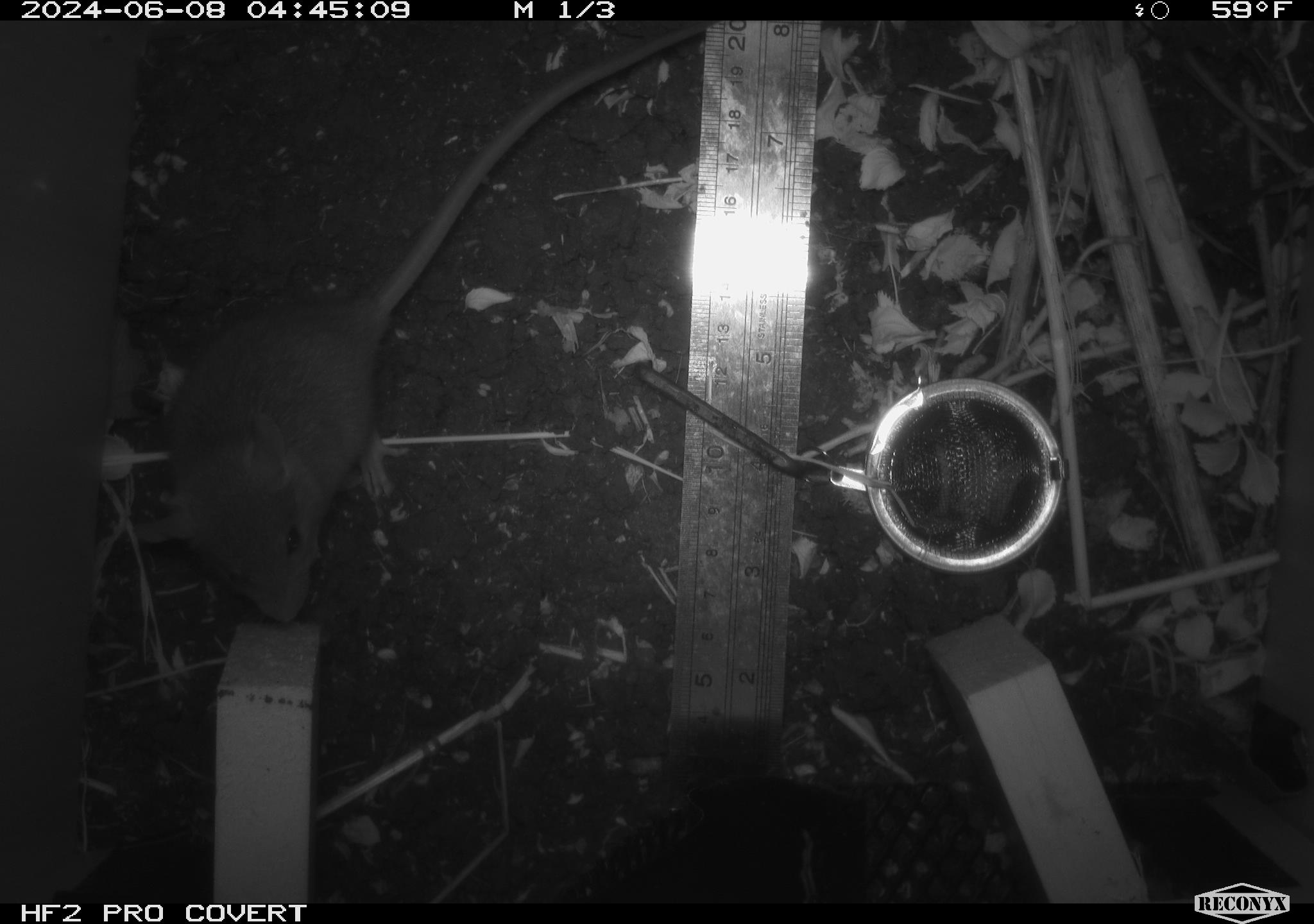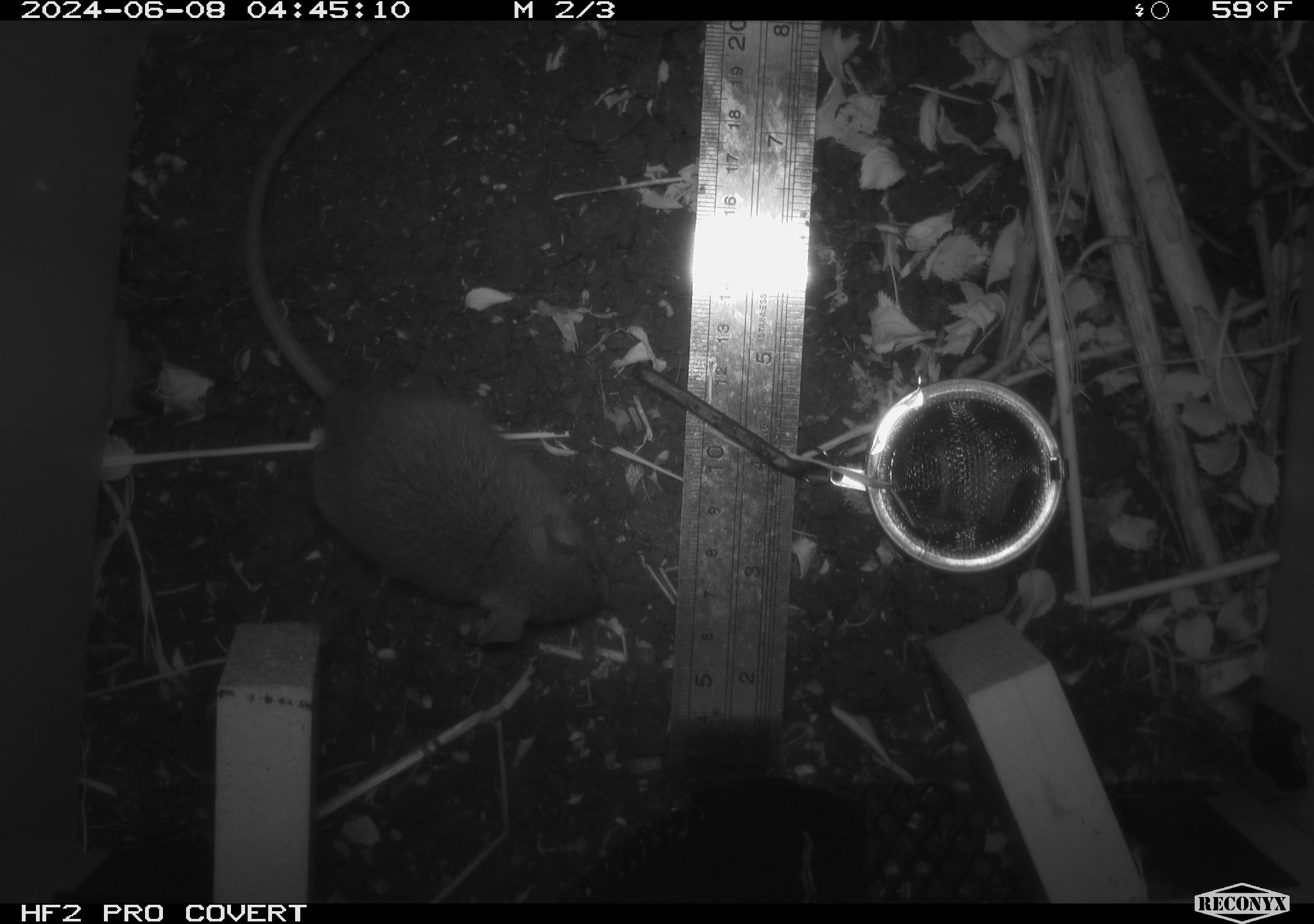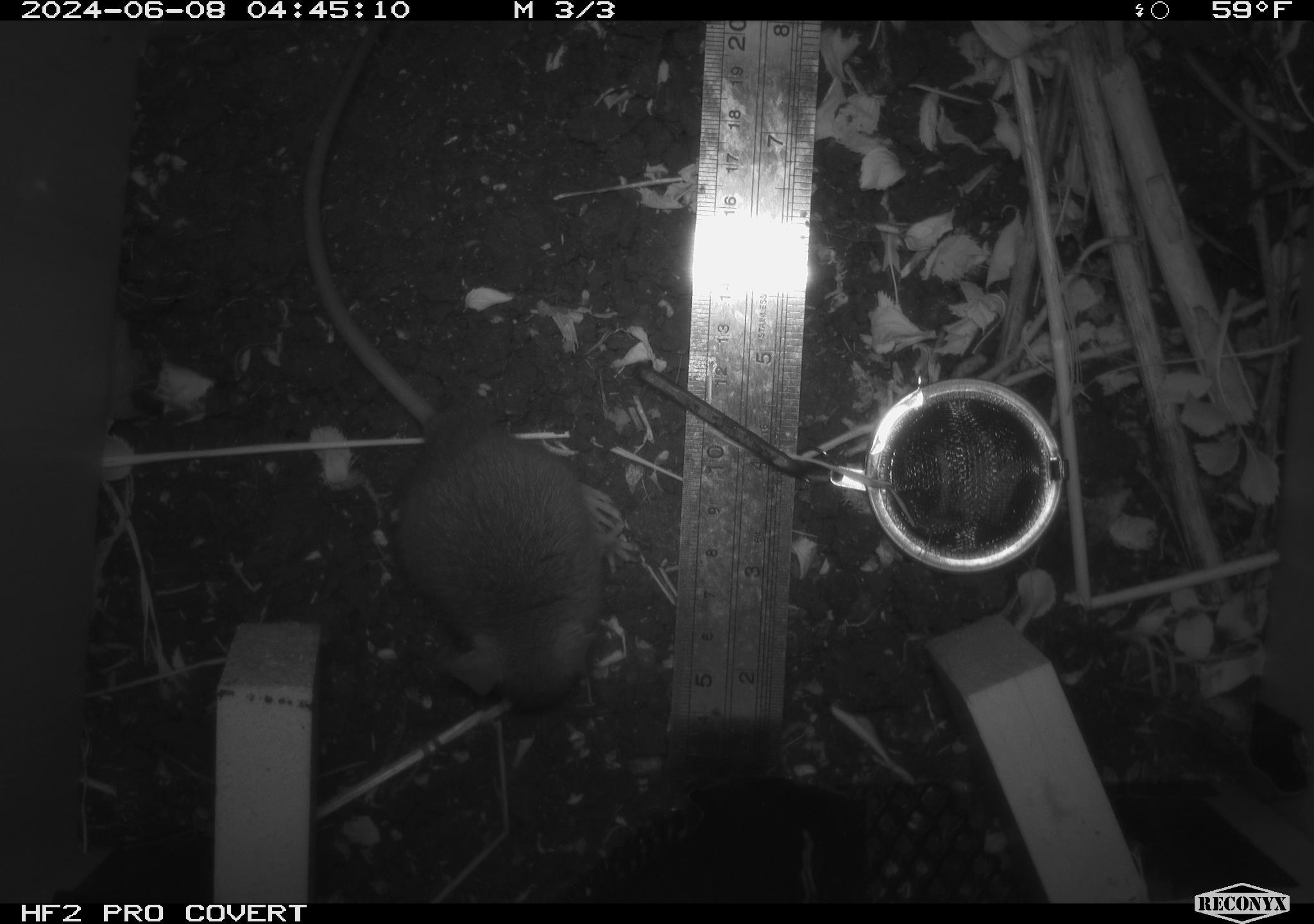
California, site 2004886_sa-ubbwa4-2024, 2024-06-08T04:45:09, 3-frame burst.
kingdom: Animalia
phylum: Chordata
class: Mammalia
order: Rodentia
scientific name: Rodentia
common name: woodrat or rat or mouse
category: woodrat or rat or mouse species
Woodrat or rat or mouse species (woodrat or rat or mouse) (Rodentia).